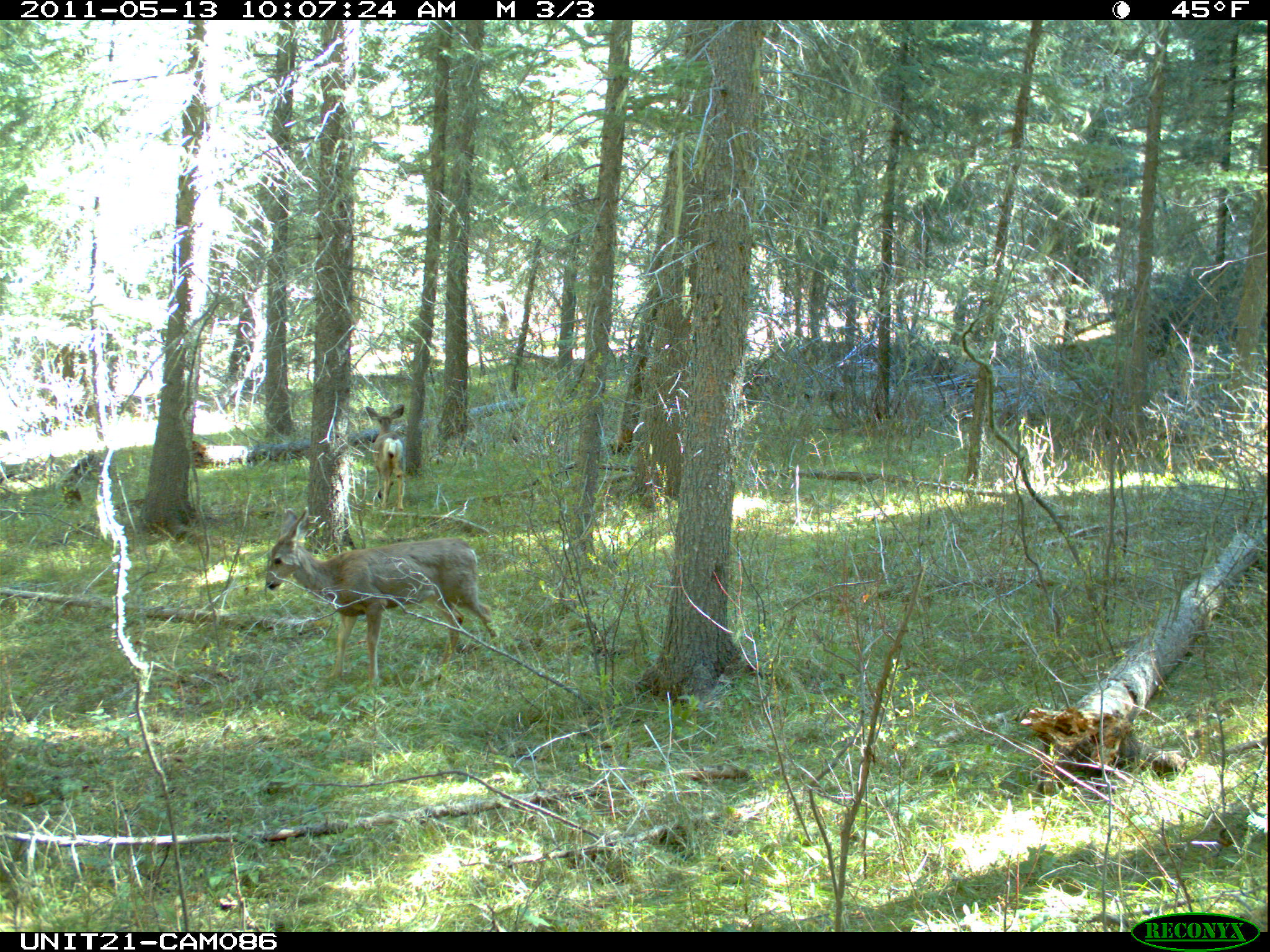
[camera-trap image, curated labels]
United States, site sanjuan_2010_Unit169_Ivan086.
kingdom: Animalia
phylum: Chordata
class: Mammalia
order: Artiodactyla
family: Cervidae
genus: Odocoileus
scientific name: Odocoileus hemionus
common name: mule deer